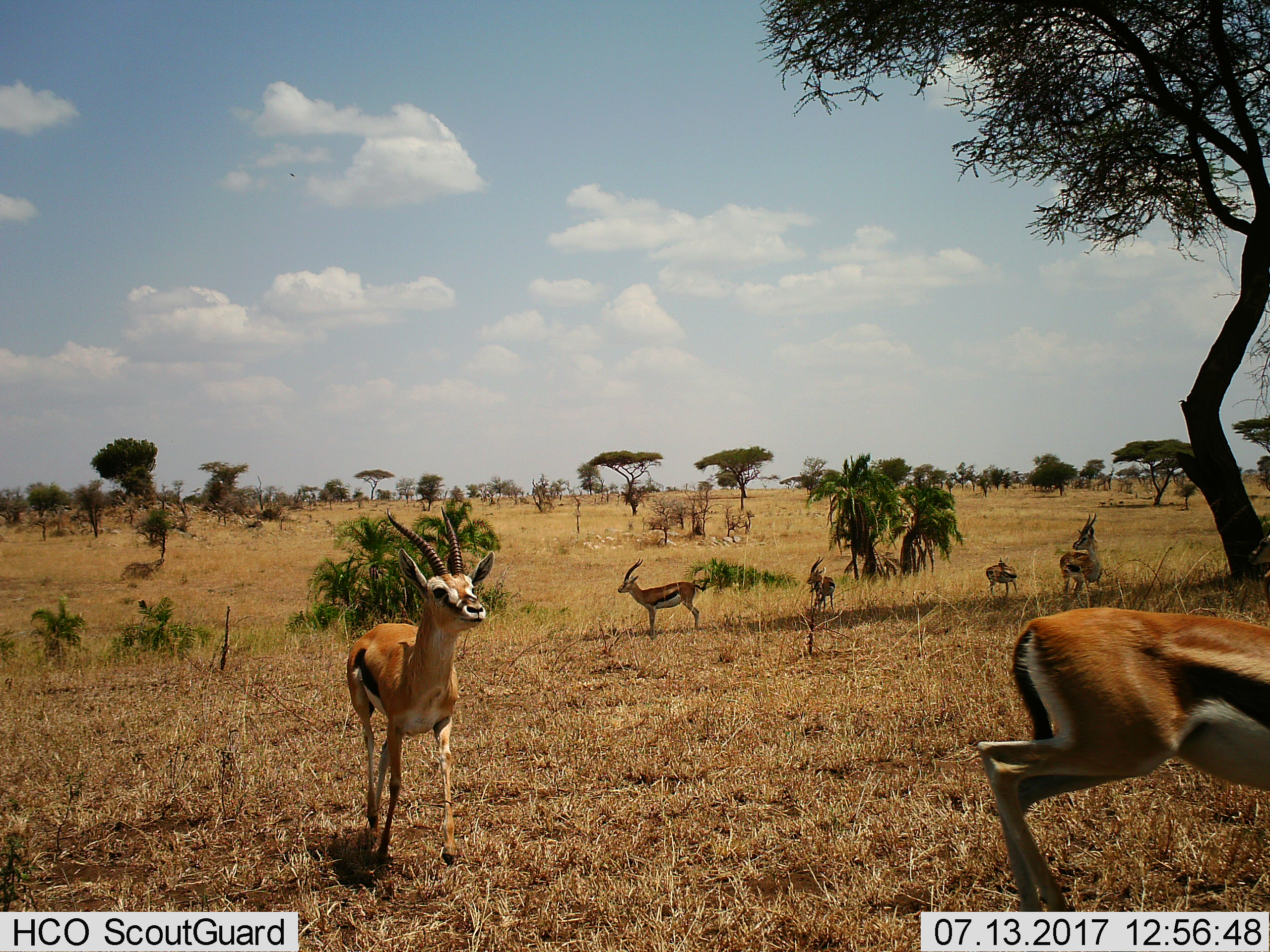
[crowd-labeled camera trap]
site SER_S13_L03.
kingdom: Animalia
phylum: Chordata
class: Mammalia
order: Artiodactyla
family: Bovidae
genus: Eudorcas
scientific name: Eudorcas thomsonii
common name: thomson's gazelle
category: gazellethomsons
Gazellethomsons (thomson's gazelle) (Eudorcas thomsonii), count 7. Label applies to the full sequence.